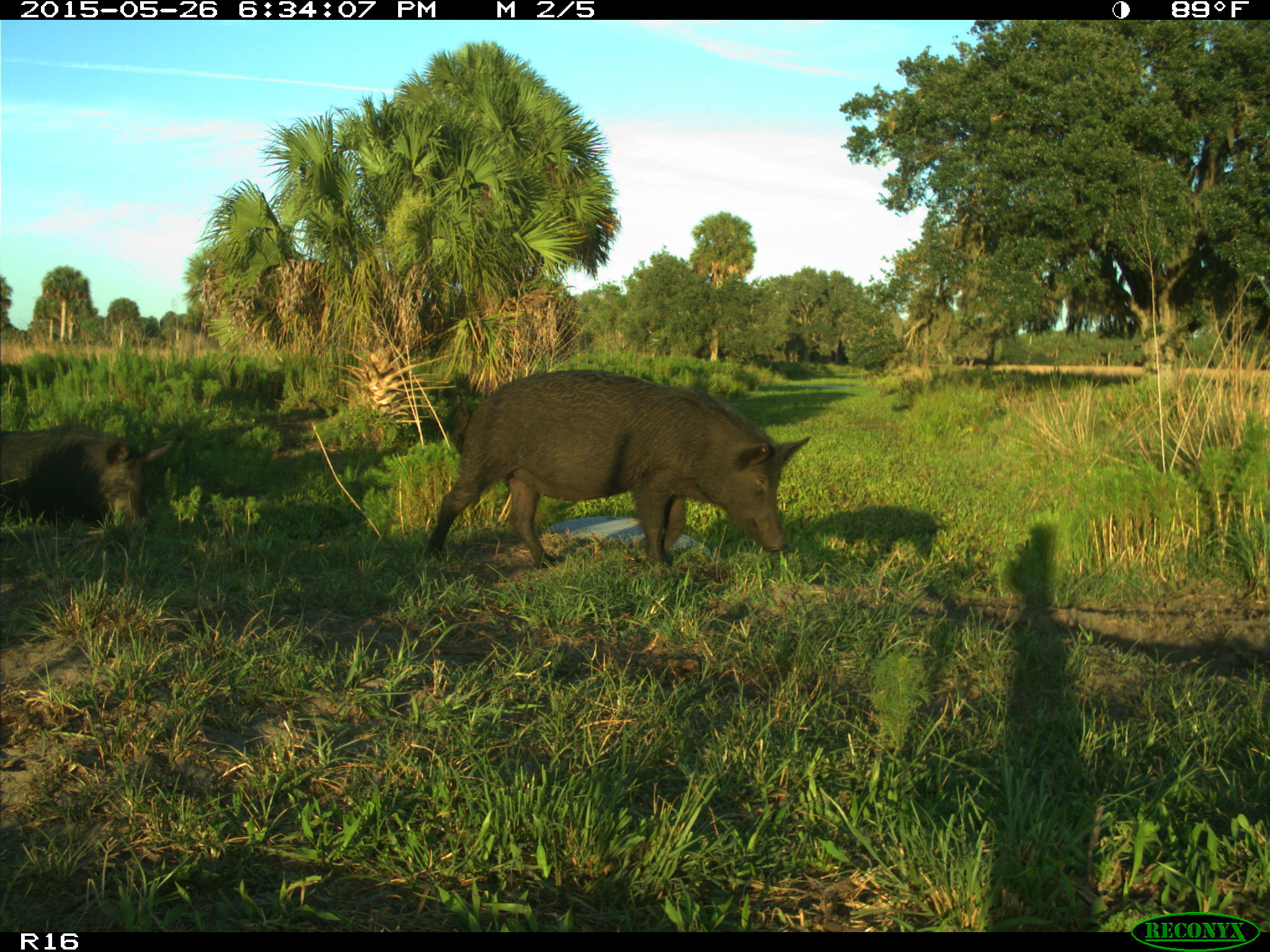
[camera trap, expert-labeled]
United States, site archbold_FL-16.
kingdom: Animalia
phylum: Chordata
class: Mammalia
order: Artiodactyla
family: Suidae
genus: Sus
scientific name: Sus scrofa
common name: wild boar